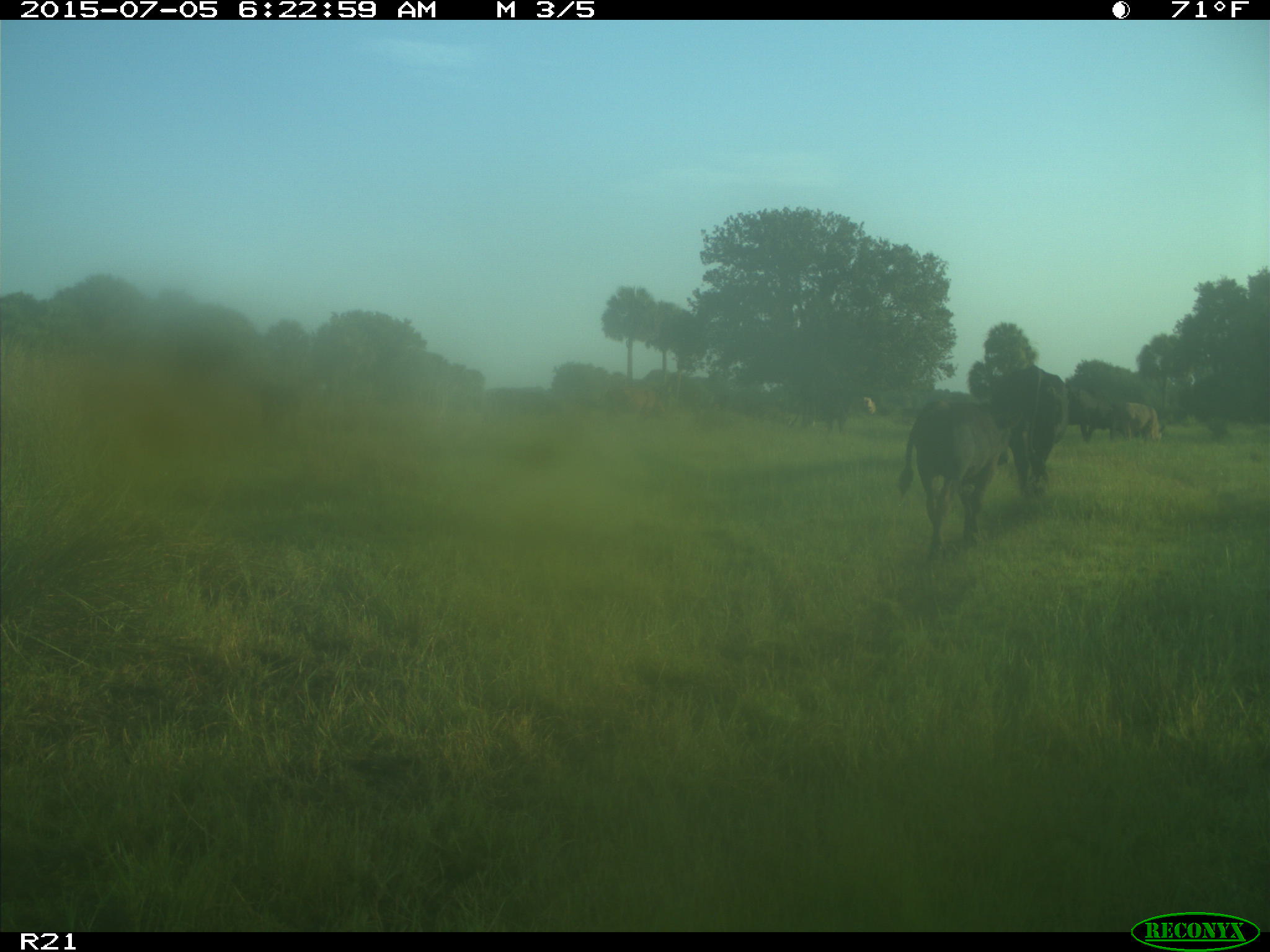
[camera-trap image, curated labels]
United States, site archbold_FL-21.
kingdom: Animalia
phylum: Chordata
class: Mammalia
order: Artiodactyla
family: Bovidae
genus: Bos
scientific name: Bos taurus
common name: domestic cow